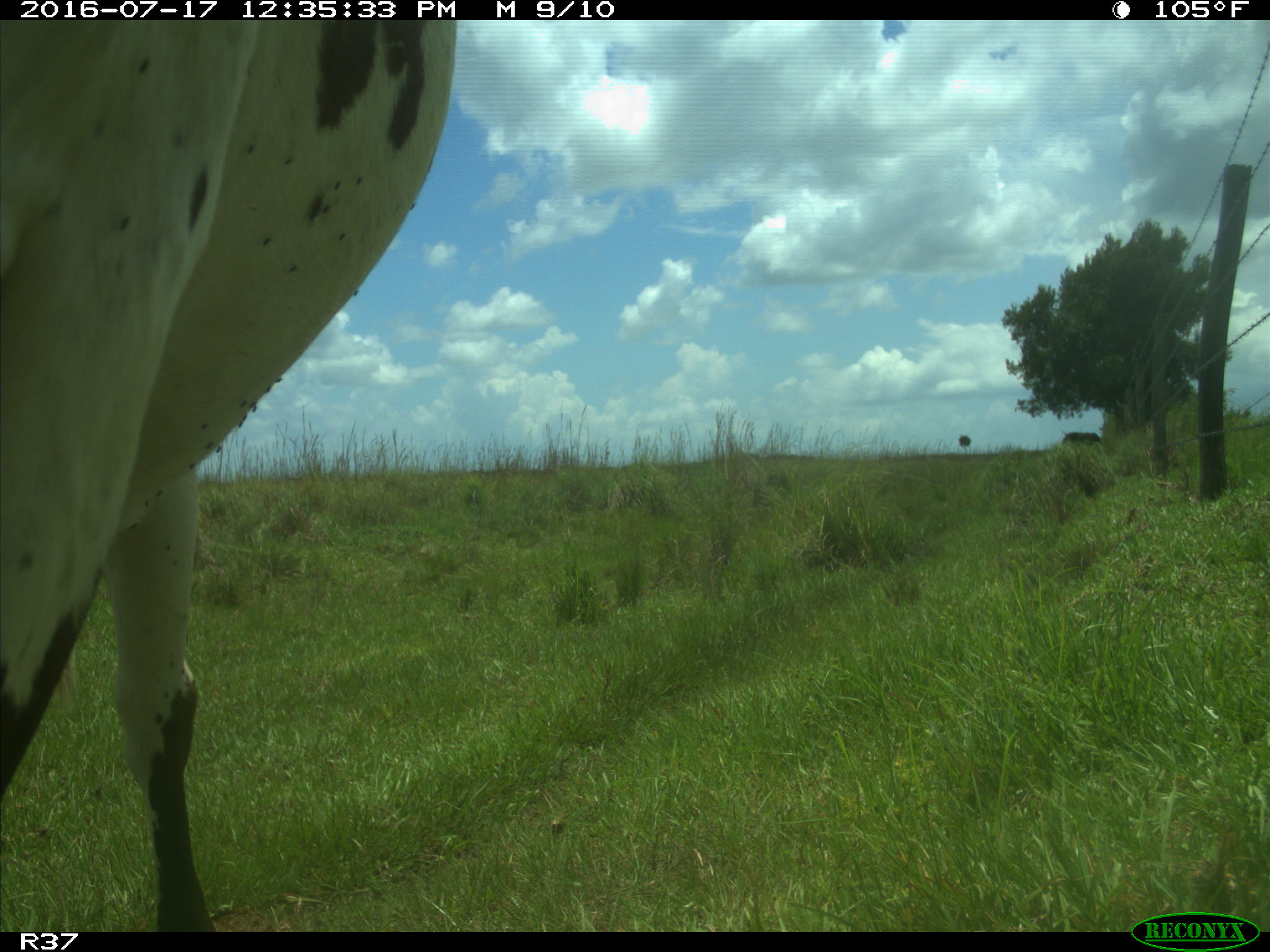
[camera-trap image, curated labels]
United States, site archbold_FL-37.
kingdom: Animalia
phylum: Chordata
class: Mammalia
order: Artiodactyla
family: Bovidae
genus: Bos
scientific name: Bos taurus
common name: domestic cow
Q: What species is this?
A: Bos taurus (domestic cow).